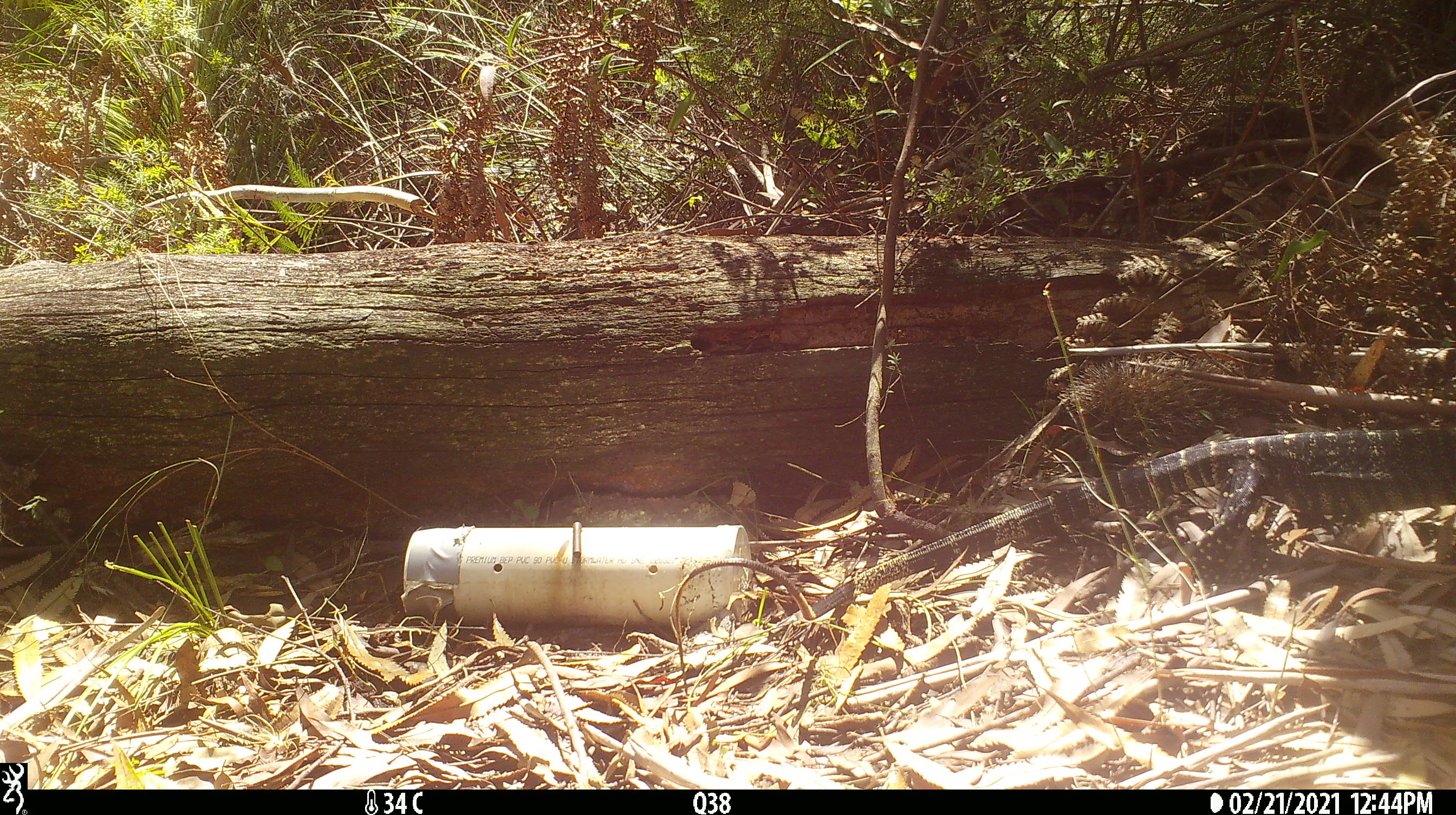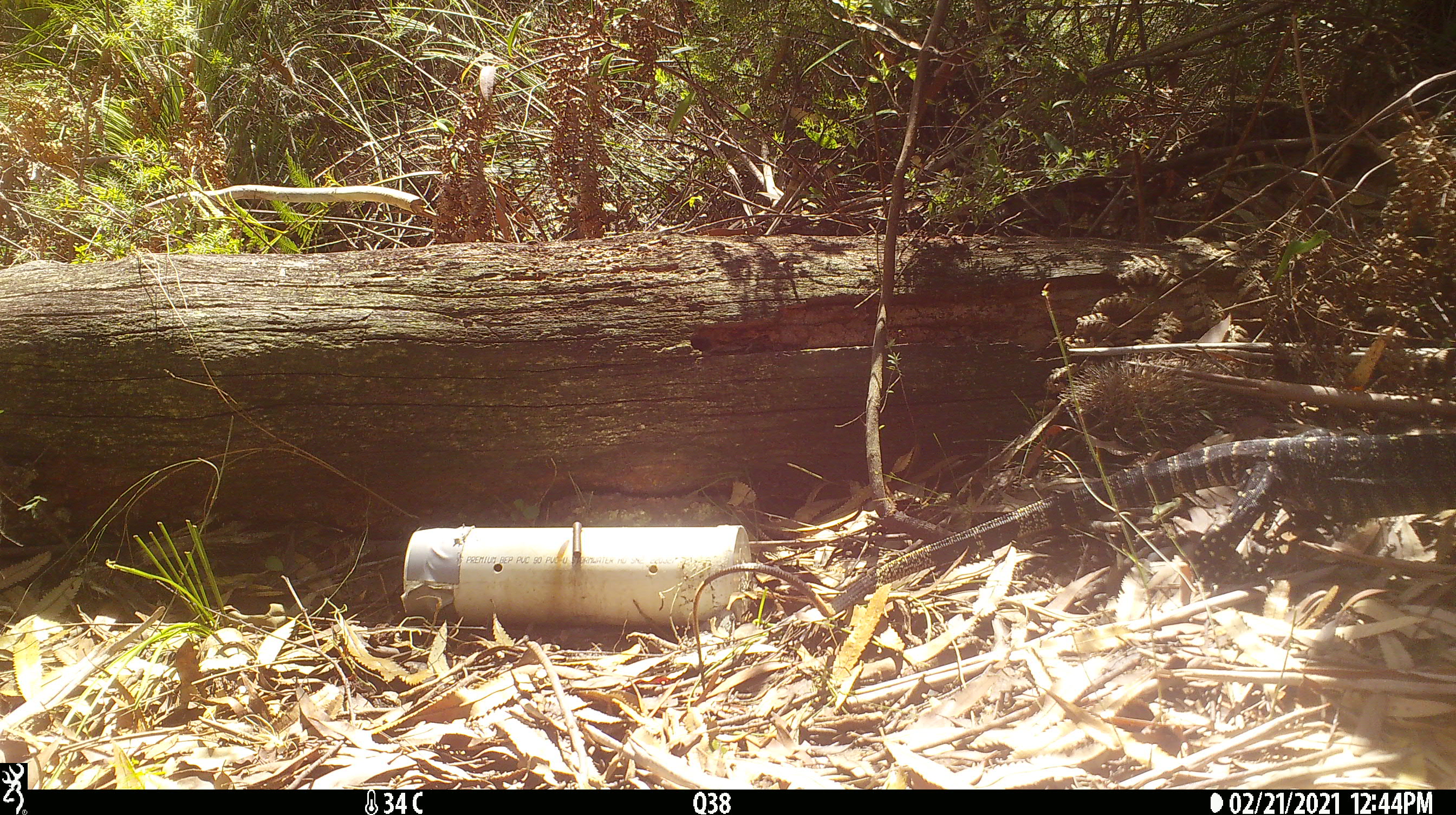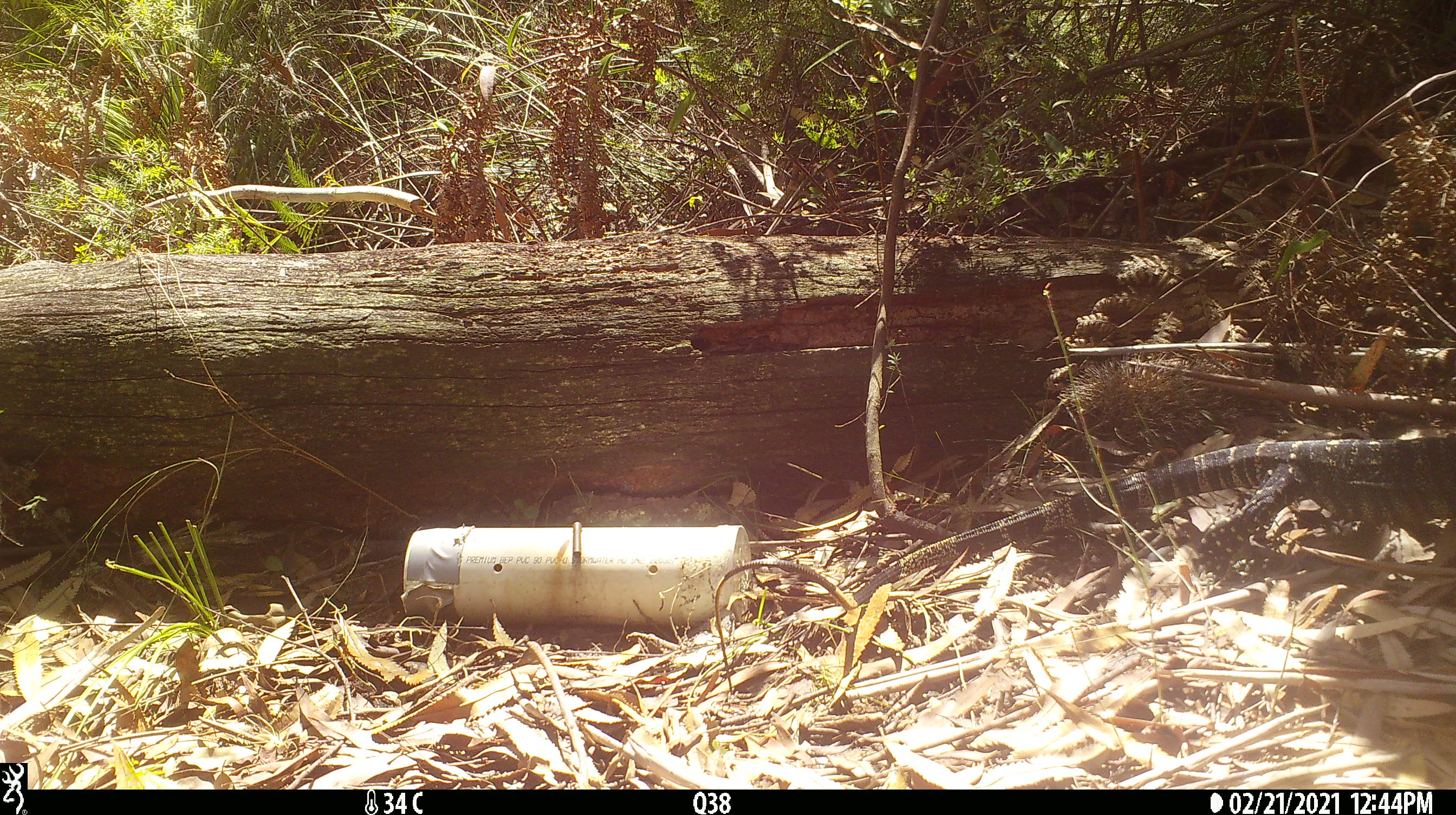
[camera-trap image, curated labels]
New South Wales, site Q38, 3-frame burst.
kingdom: Animalia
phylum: Chordata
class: Reptilia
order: Squamata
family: Varanidae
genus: Varanus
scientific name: Varanus varius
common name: lace monitor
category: goanna